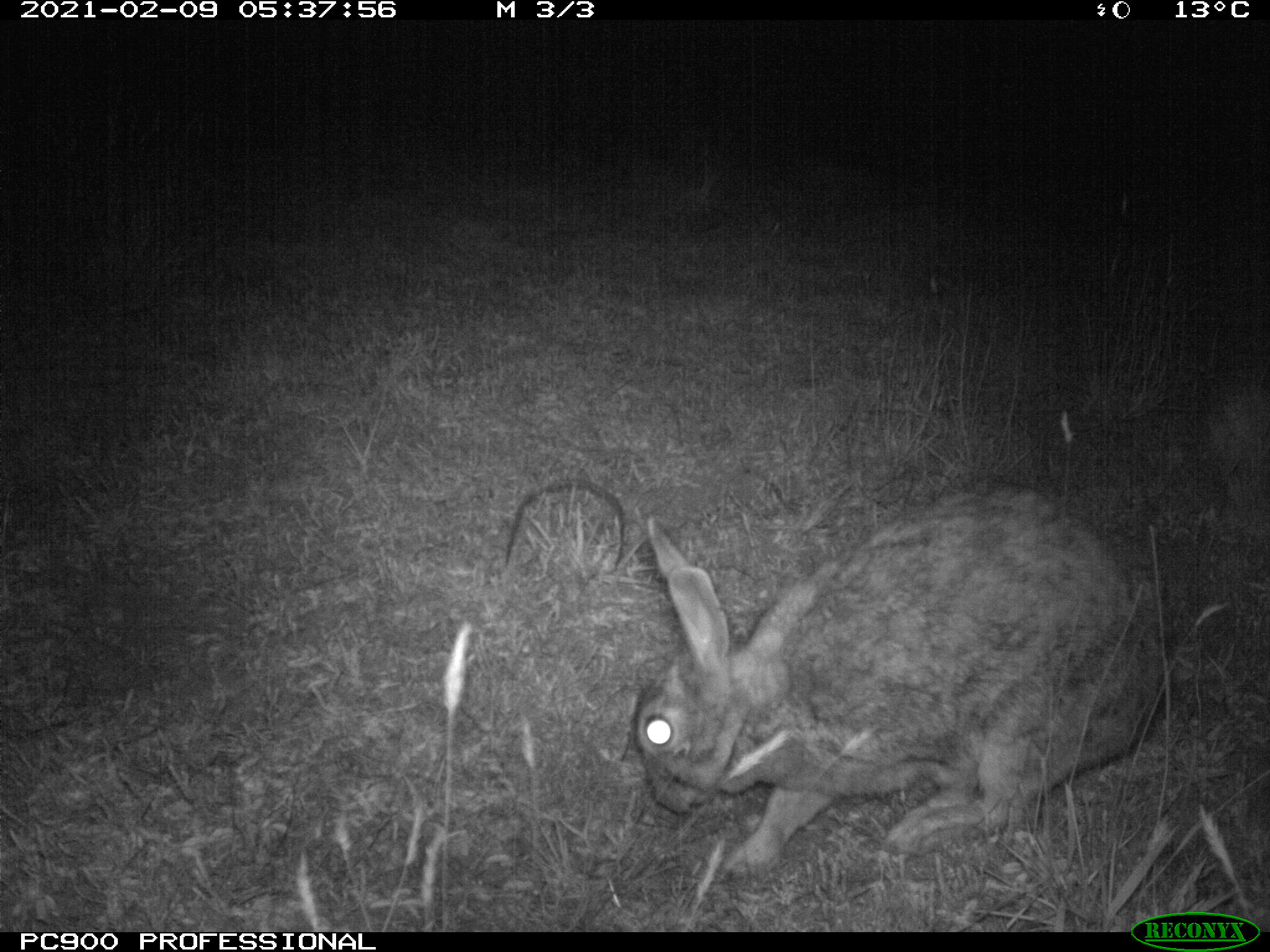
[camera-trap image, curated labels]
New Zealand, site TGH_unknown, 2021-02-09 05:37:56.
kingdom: Animalia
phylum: Chordata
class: Mammalia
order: Lagomorpha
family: Leporidae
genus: Oryctolagus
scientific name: Oryctolagus cuniculus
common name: european rabbit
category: rabbit